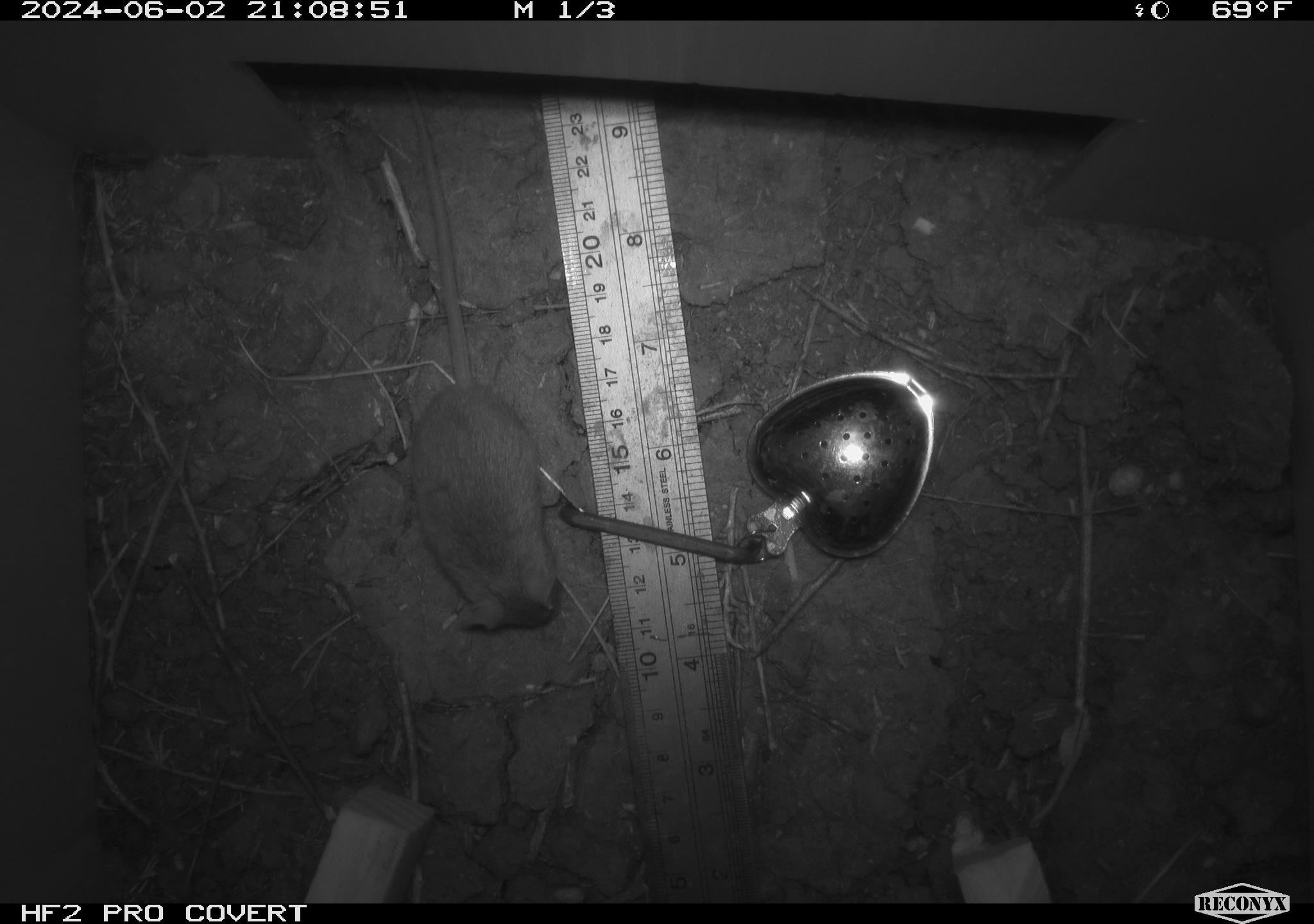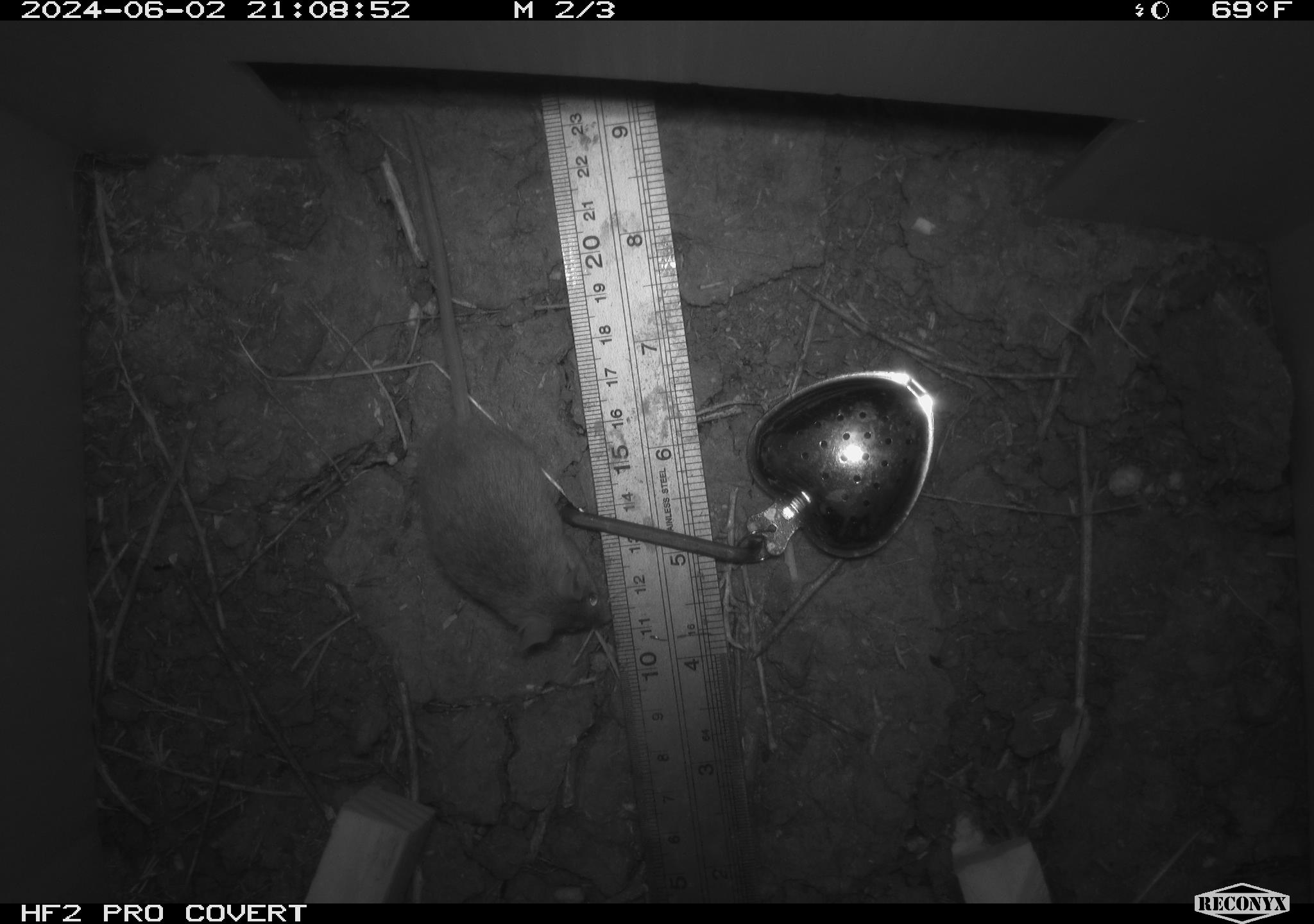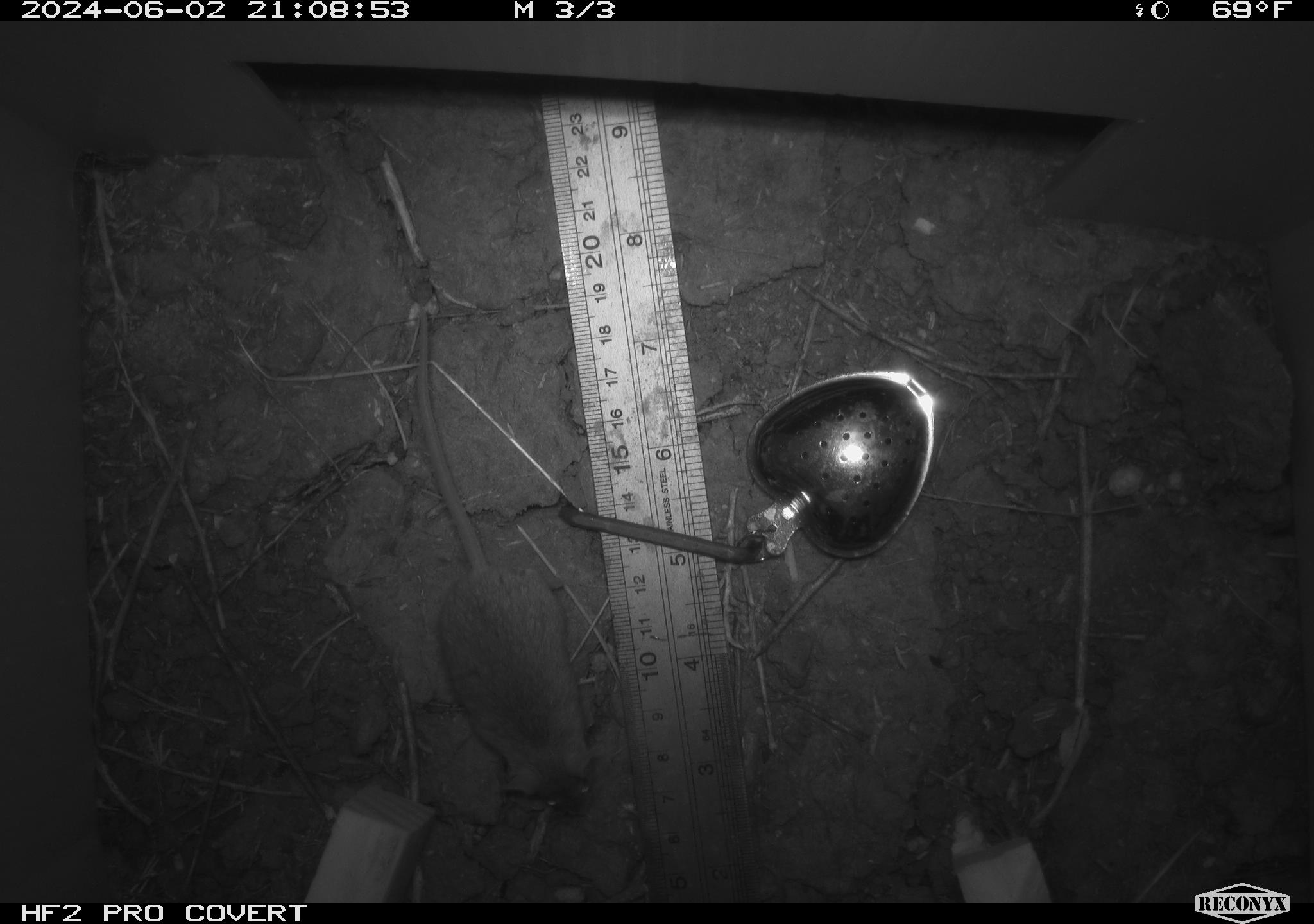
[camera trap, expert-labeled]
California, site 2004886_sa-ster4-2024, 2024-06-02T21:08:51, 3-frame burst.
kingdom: Animalia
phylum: Chordata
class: Mammalia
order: Rodentia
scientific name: Rodentia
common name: mouse species